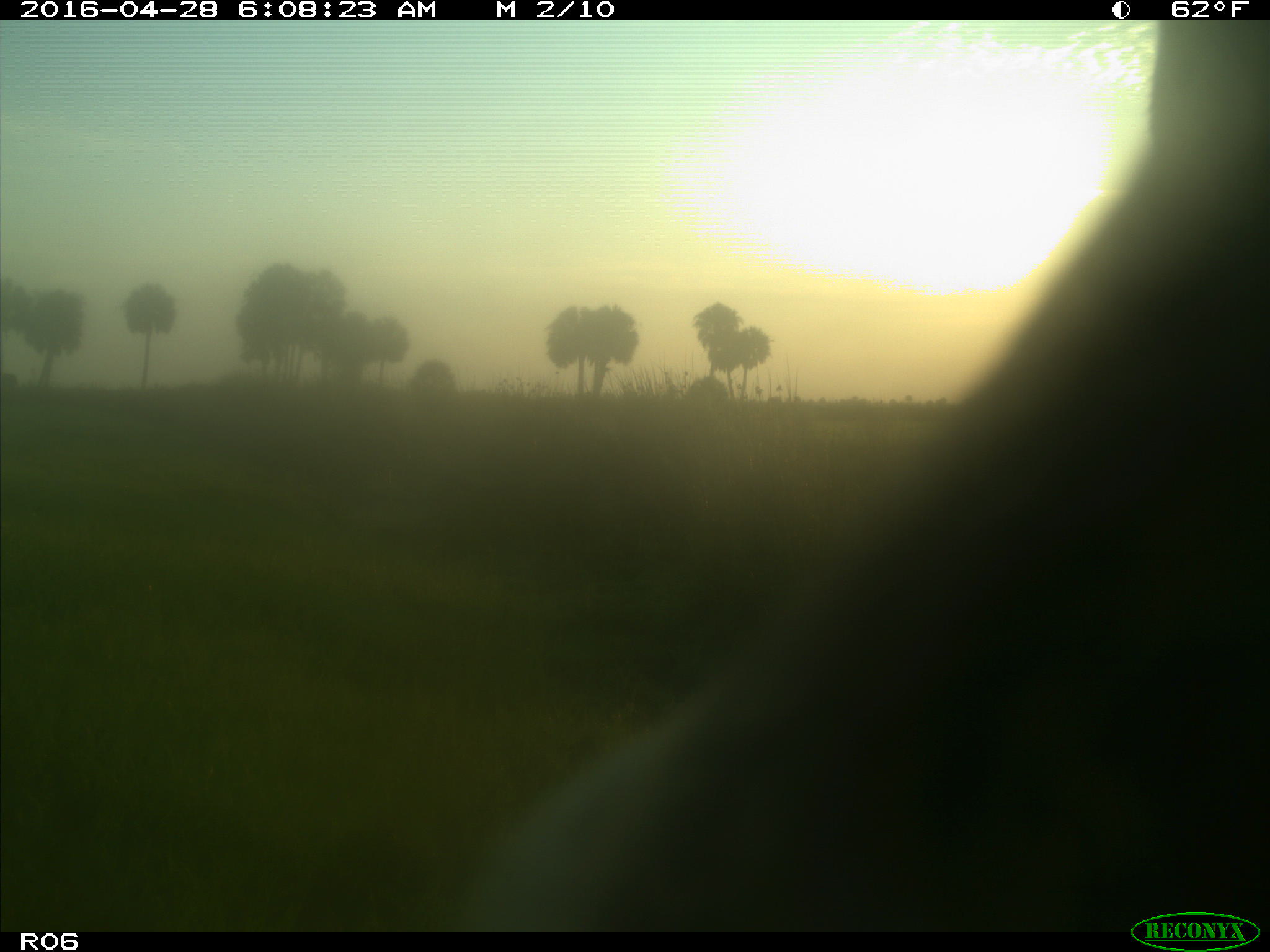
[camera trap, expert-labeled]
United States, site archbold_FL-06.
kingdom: Animalia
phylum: Chordata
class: Mammalia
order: Artiodactyla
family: Bovidae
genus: Bos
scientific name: Bos taurus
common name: domestic cow